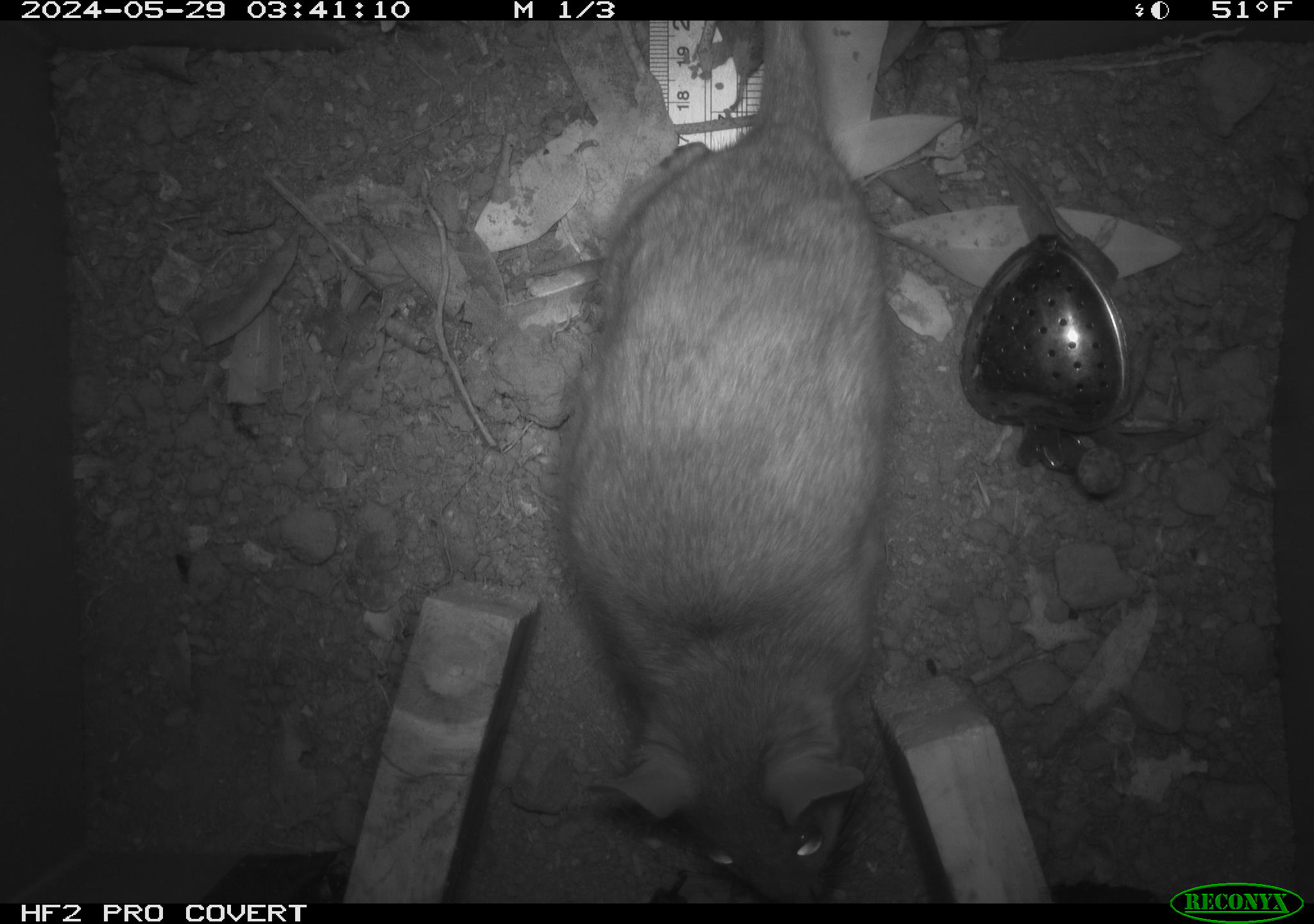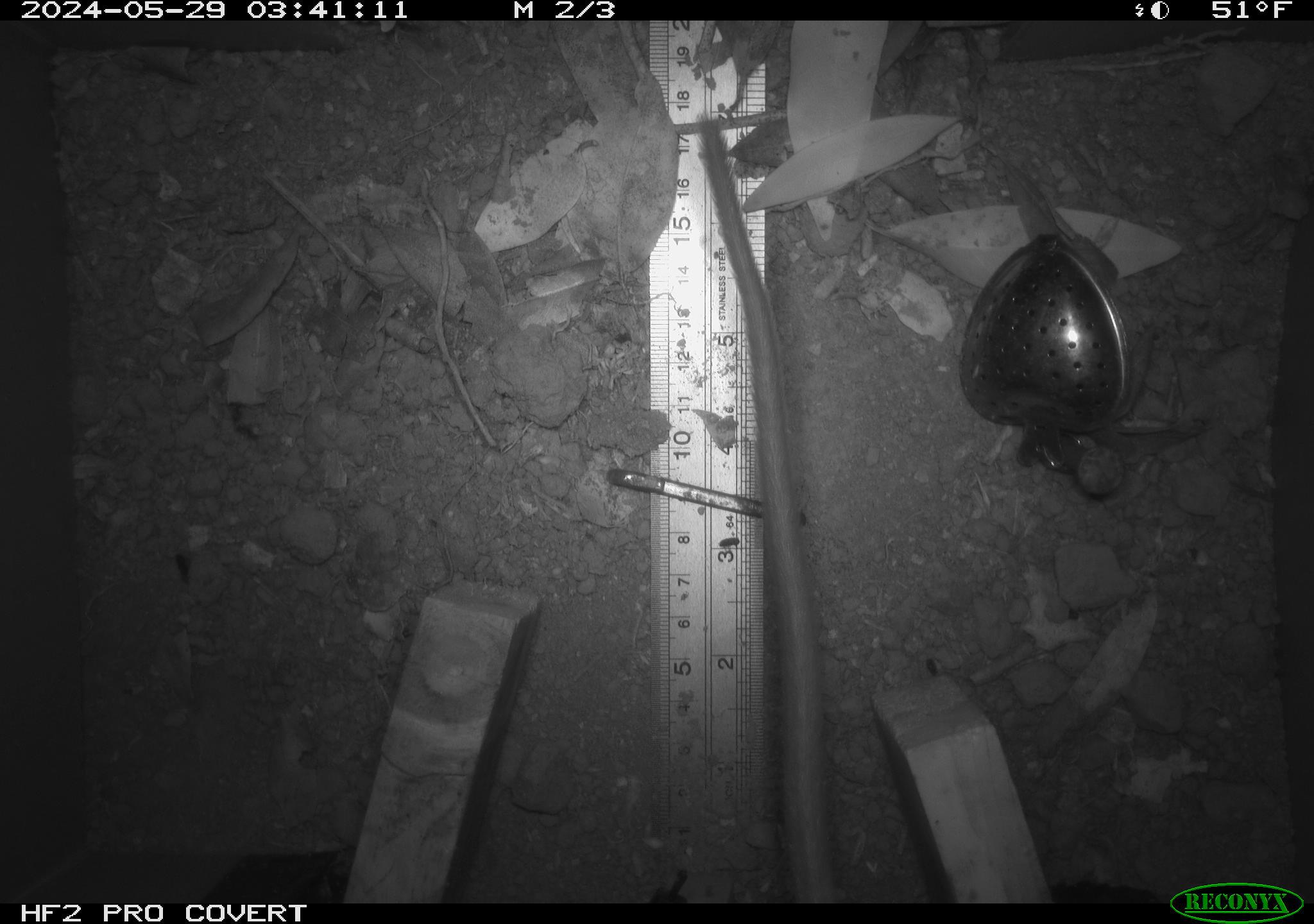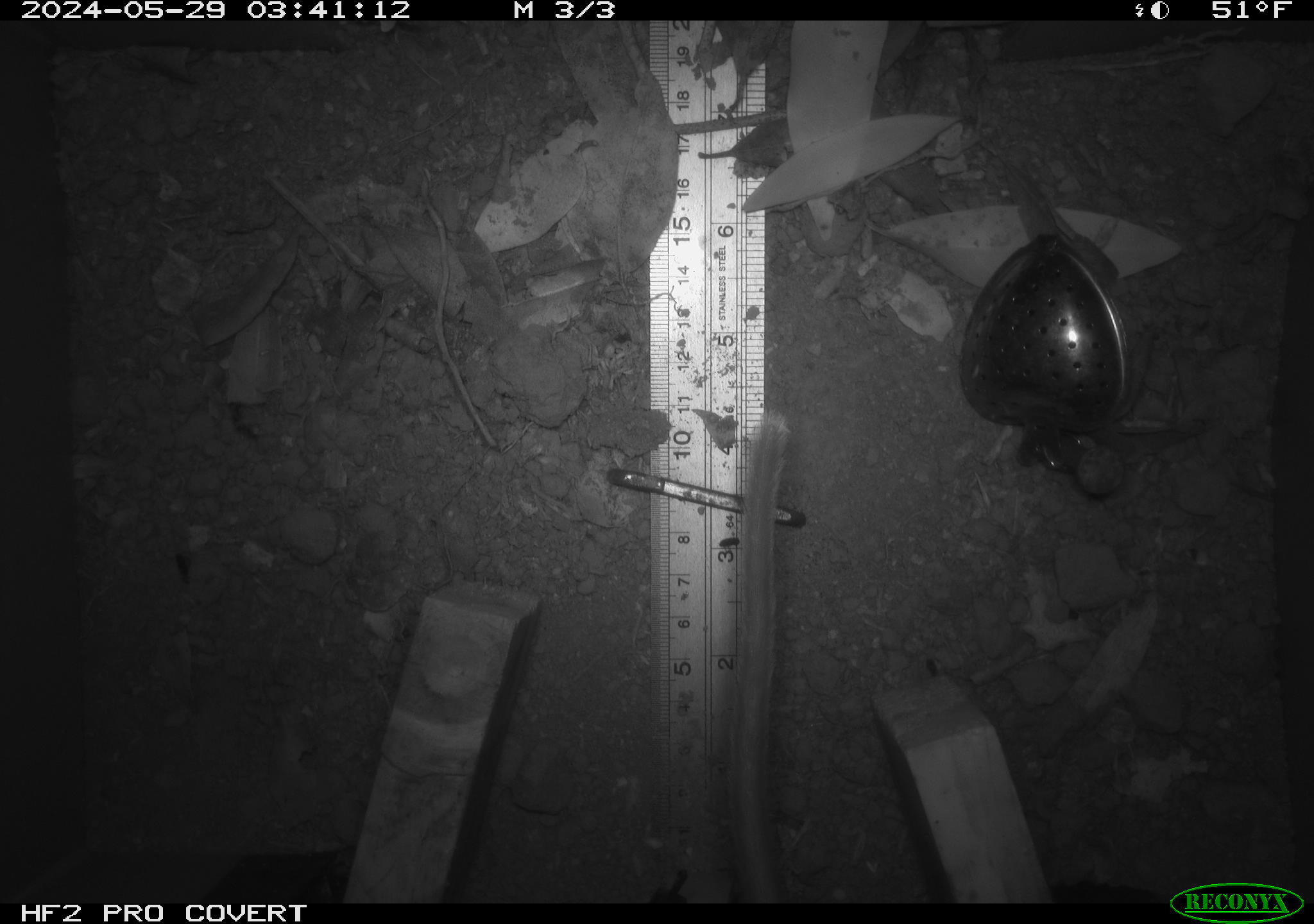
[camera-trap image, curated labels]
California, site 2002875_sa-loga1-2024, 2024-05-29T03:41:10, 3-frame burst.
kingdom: Animalia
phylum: Chordata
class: Mammalia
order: Rodentia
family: Cricetidae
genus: Neotoma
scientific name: Neotoma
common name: pack rat or woodrat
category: neotoma species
Neotoma species (pack rat or woodrat) (Neotoma).